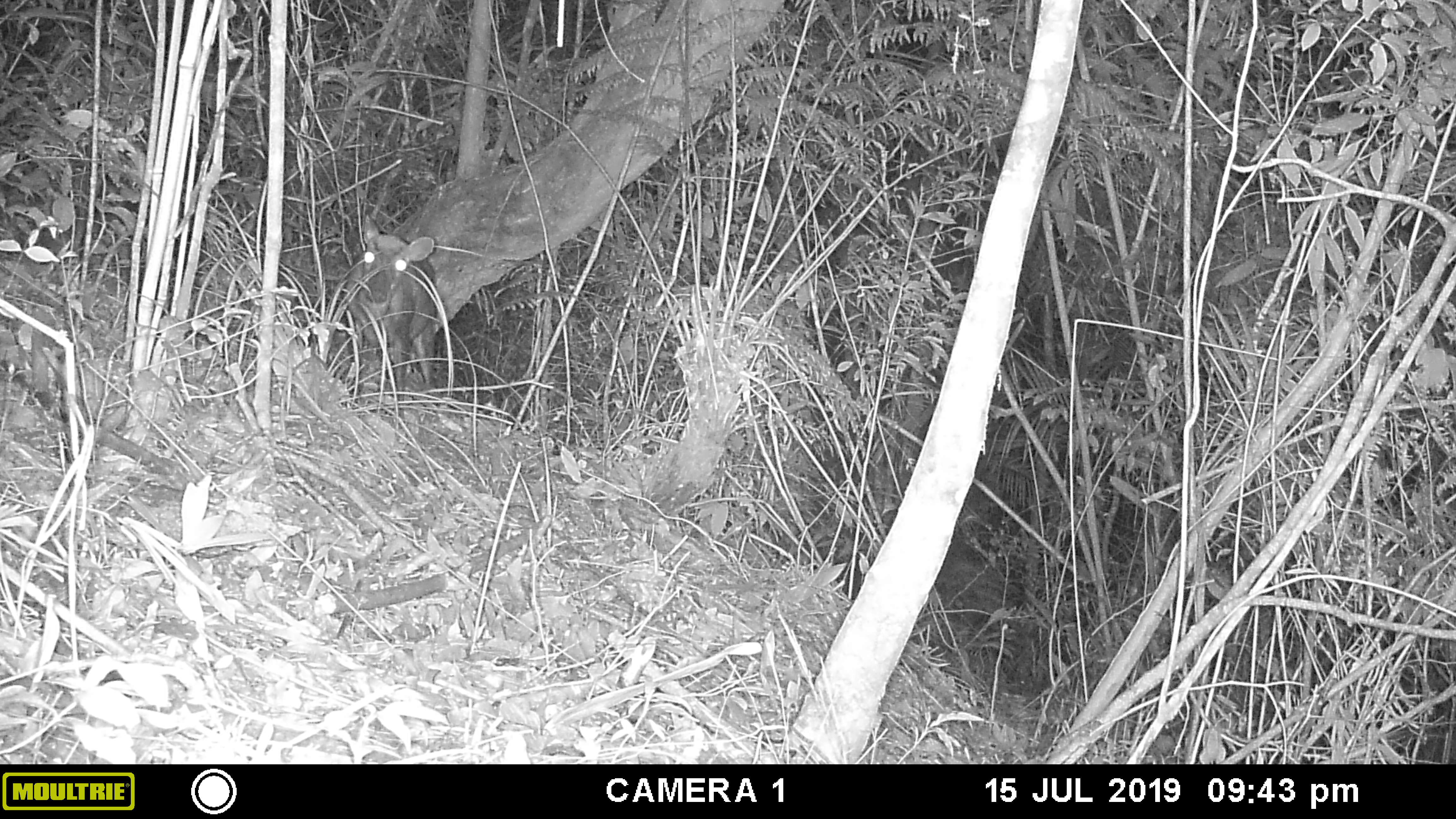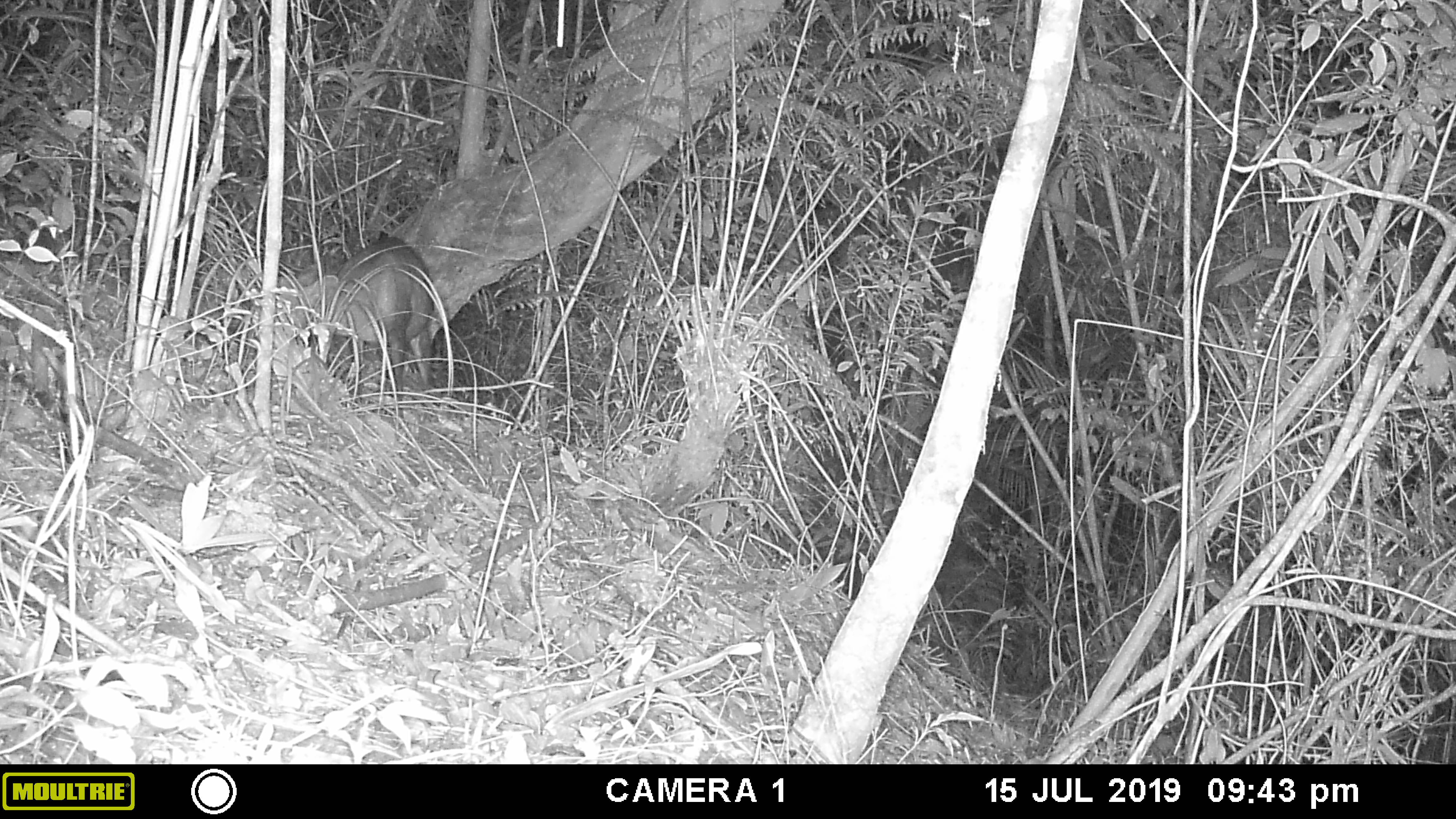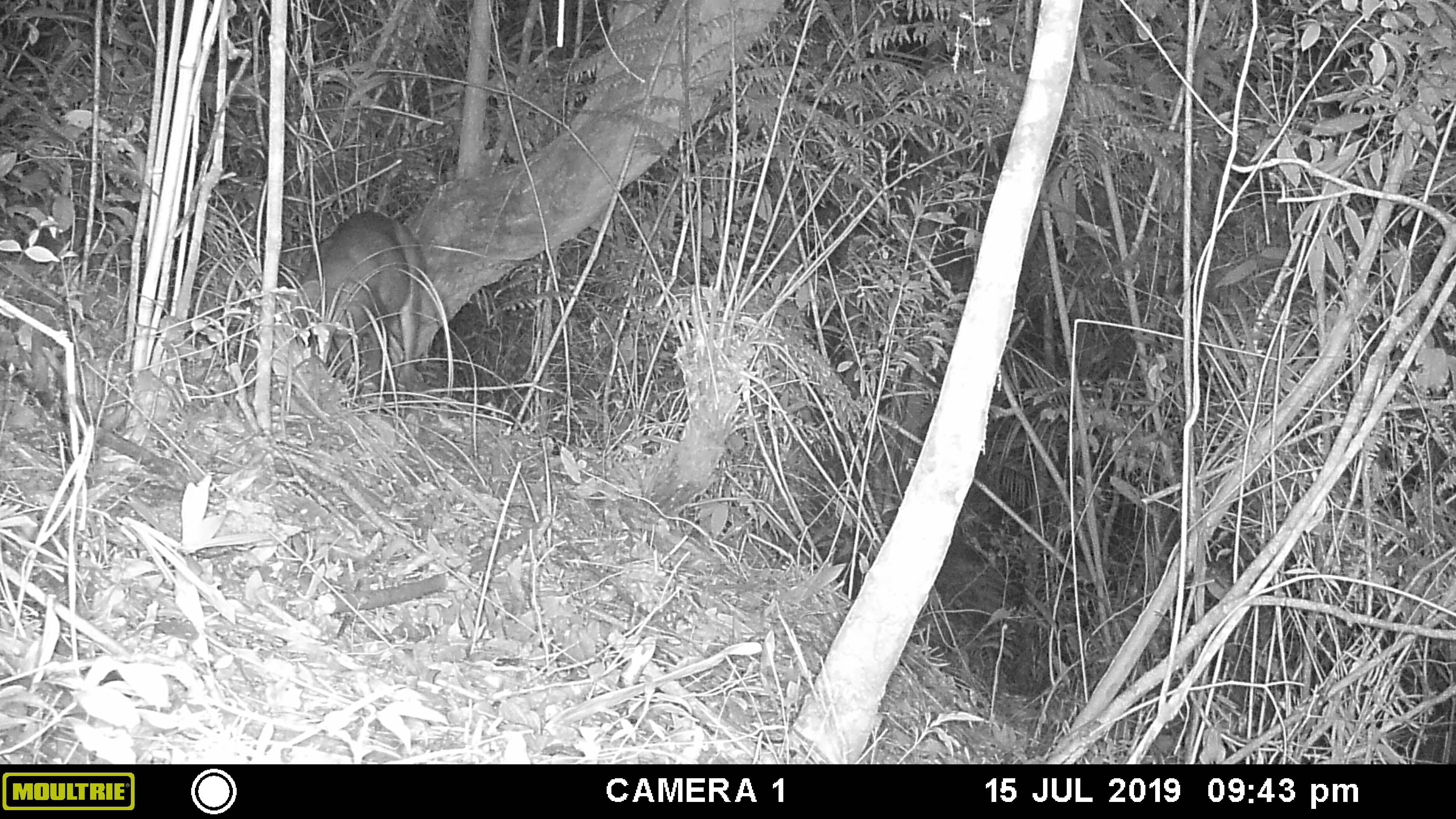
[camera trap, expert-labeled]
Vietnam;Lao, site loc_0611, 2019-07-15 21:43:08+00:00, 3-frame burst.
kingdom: Animalia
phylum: Chordata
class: Mammalia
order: Artiodactyla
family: Cervidae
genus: Muntiacus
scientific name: Muntiacus rooseveltorum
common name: roosevelt's muntjac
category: roosevelts muntjac group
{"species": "roosevelts muntjac group (roosevelt's muntjac) (Muntiacus rooseveltorum)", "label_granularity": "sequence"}